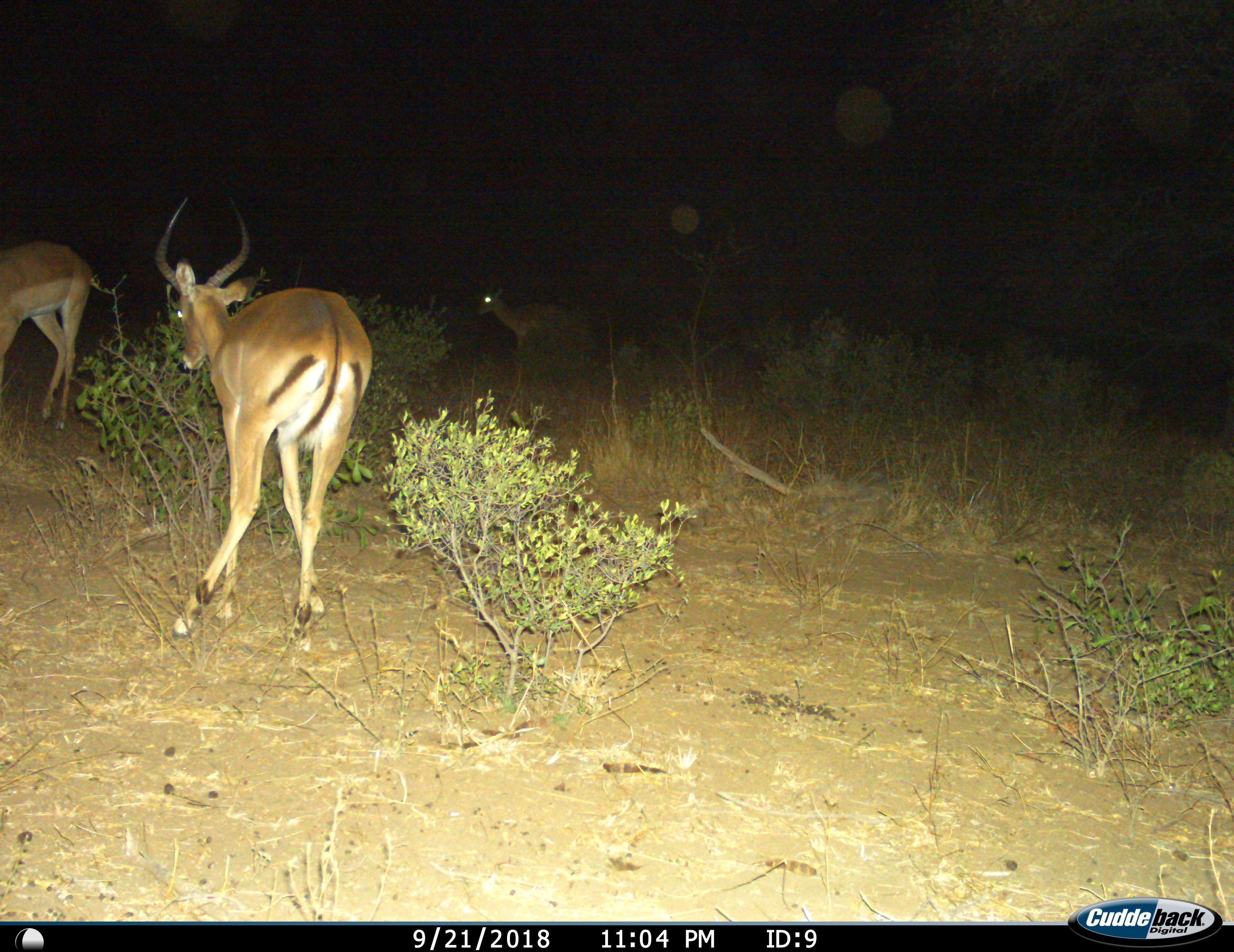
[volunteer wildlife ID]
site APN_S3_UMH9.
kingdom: Animalia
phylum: Chordata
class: Mammalia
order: Artiodactyla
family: Bovidae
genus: Aepyceros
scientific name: Aepyceros melampus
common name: impala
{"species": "impala (Aepyceros melampus)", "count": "3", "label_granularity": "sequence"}